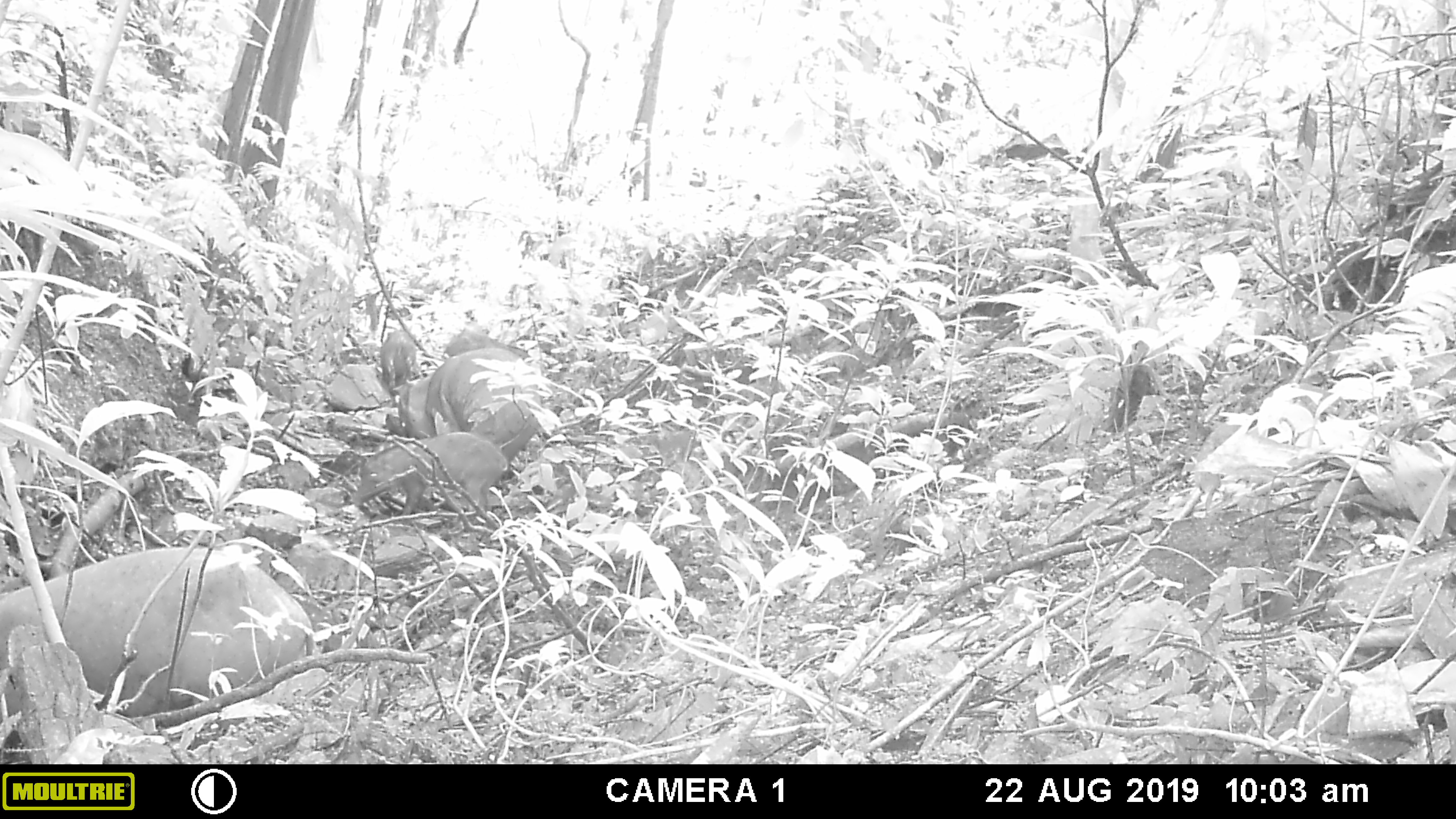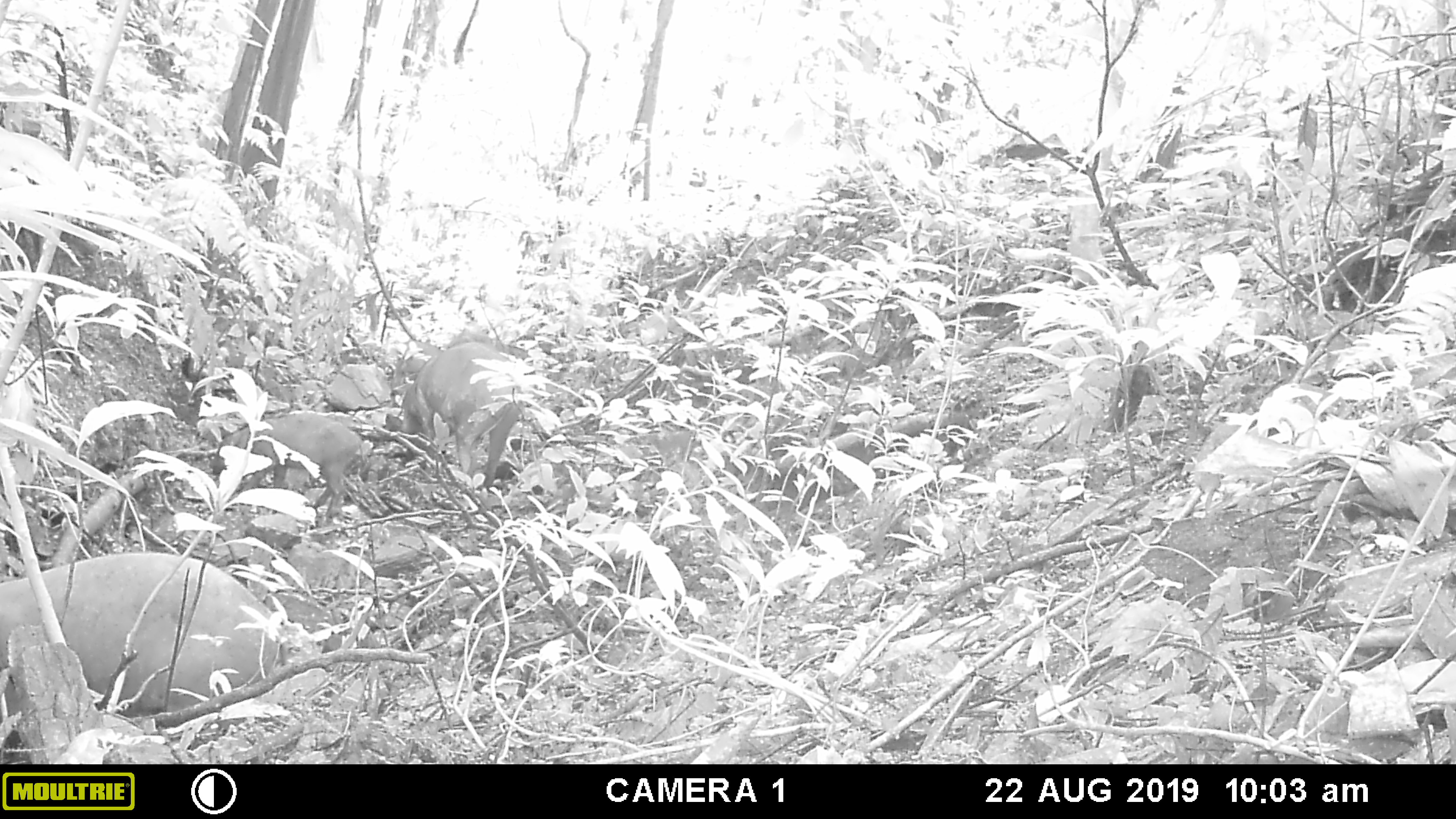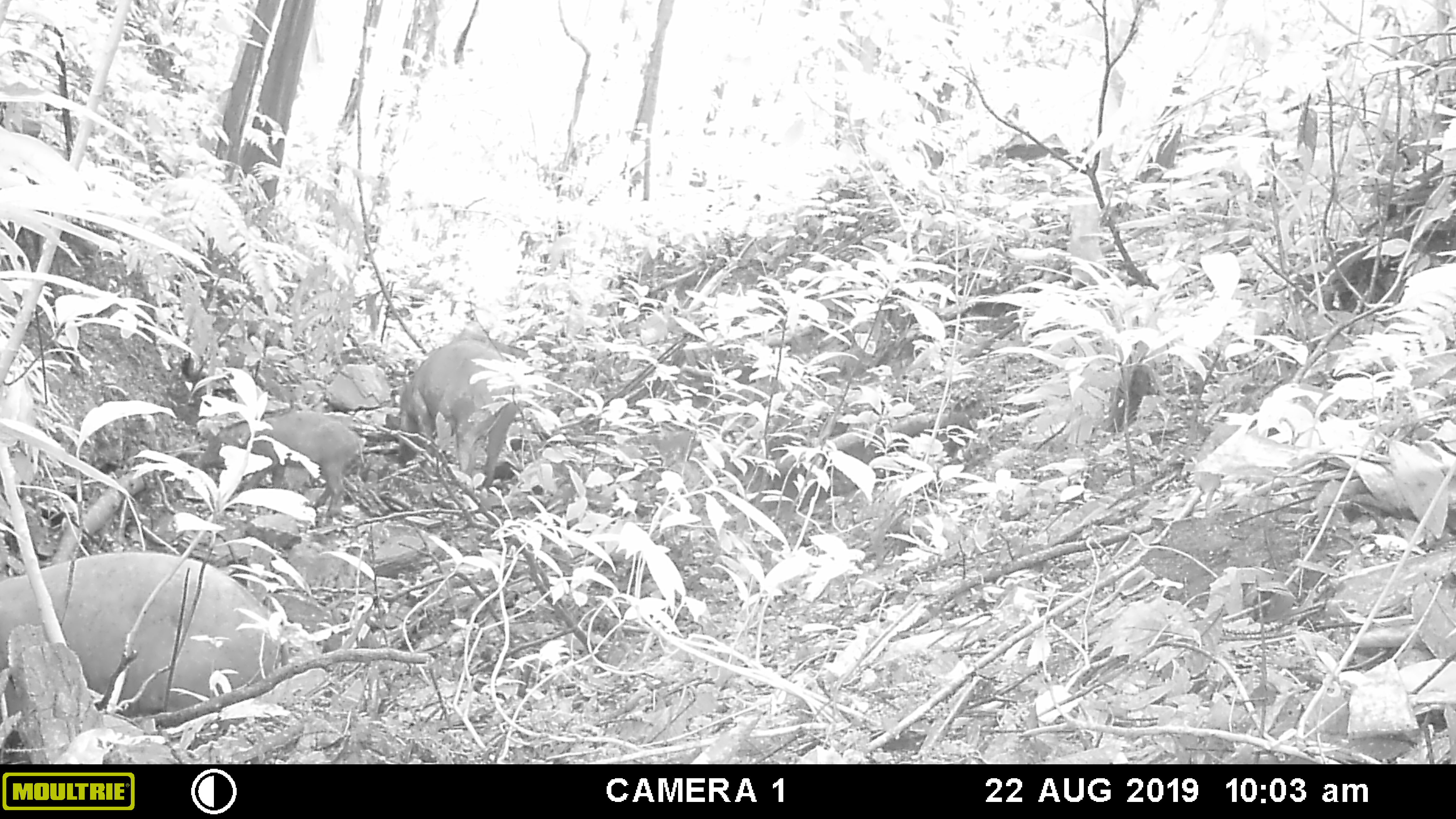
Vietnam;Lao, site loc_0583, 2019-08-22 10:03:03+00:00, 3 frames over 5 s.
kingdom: Animalia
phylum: Chordata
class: Mammalia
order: Artiodactyla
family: Suidae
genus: Sus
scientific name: Sus scrofa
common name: eurasian wild pig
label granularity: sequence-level